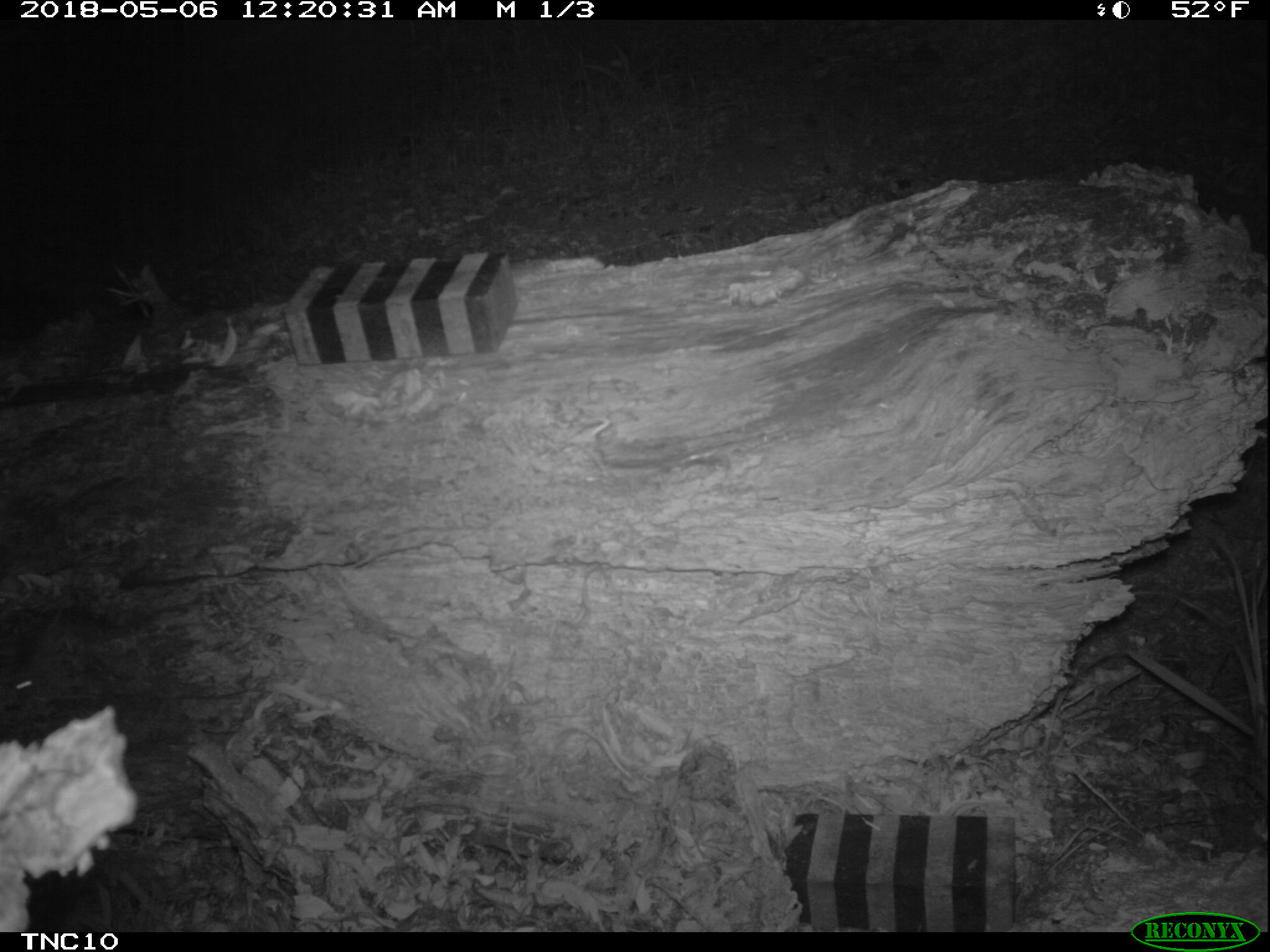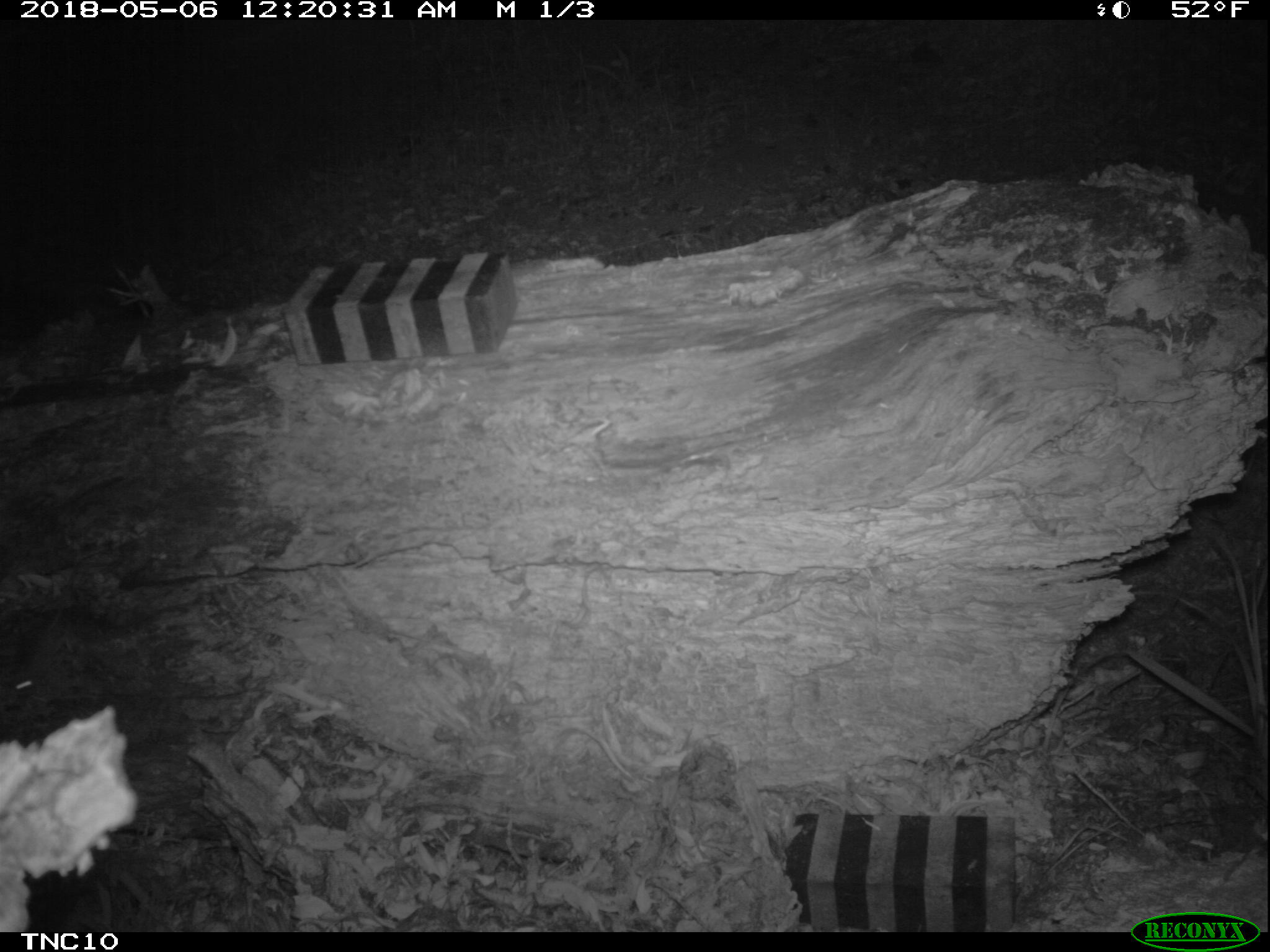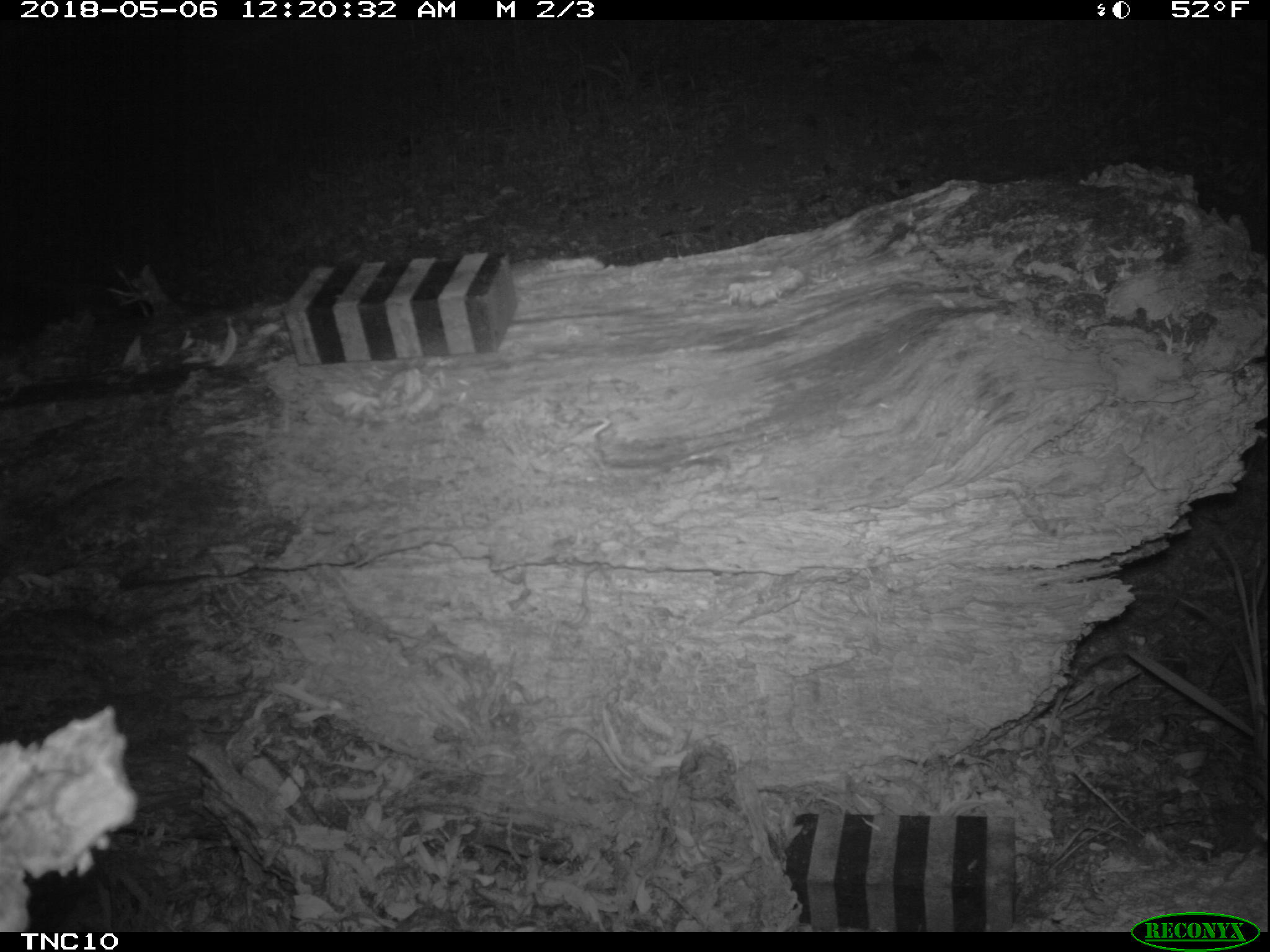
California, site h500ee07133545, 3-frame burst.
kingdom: Animalia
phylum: Chordata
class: Mammalia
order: Rodentia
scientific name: Rodentia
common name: rodent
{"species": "rodent (Rodentia)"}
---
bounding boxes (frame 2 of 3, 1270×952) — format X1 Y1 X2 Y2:
rodent: 0 549 103 709